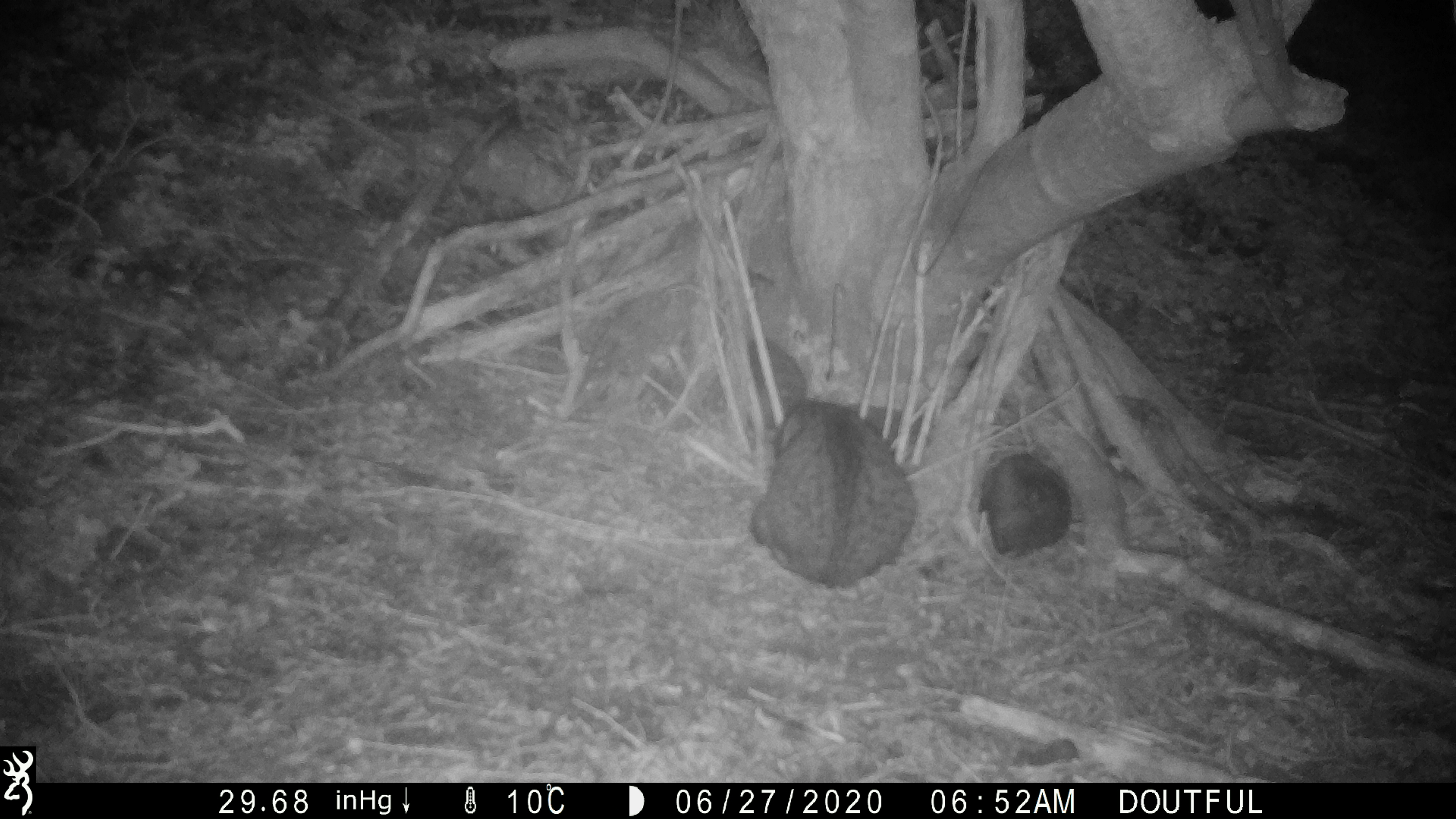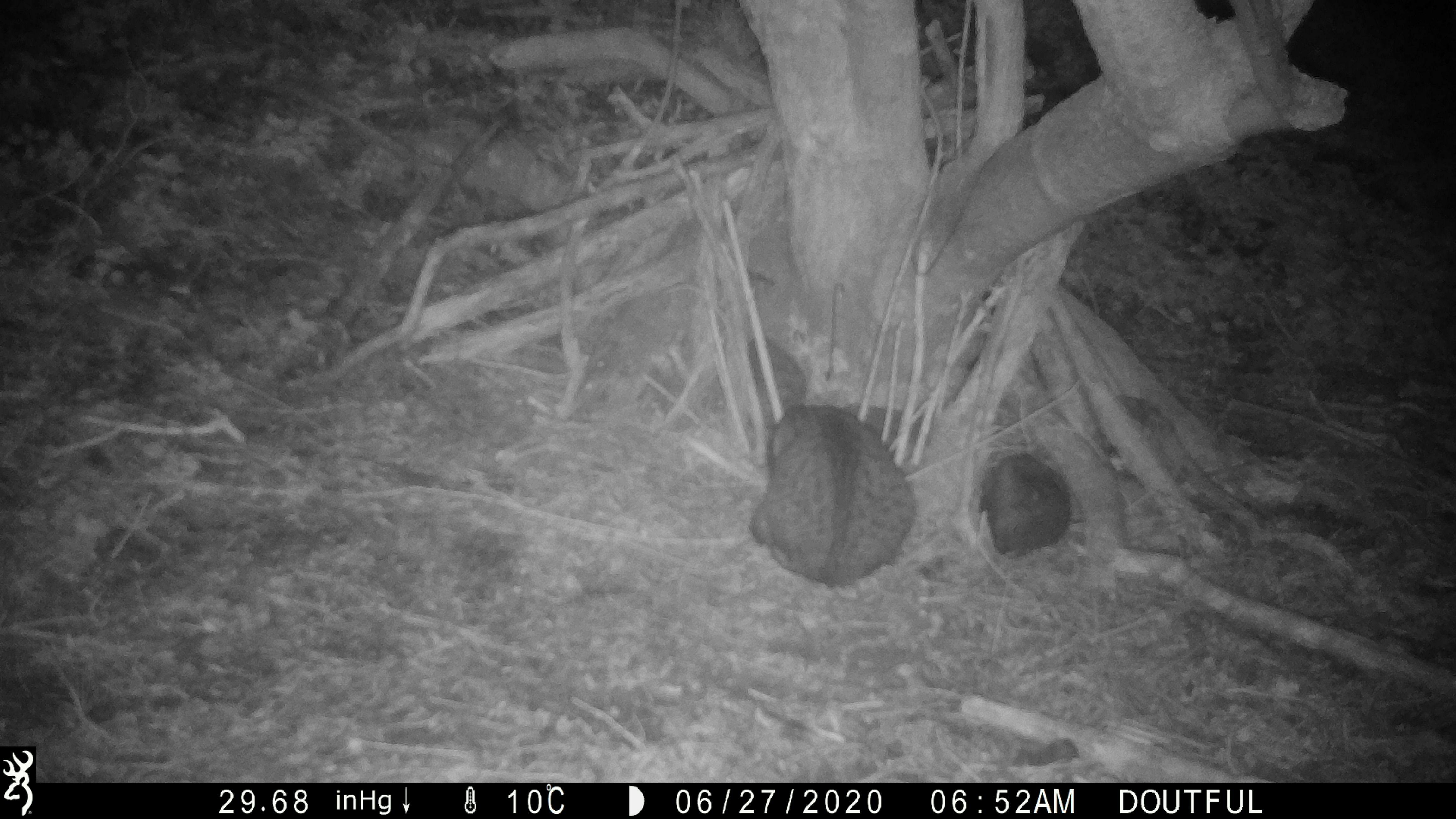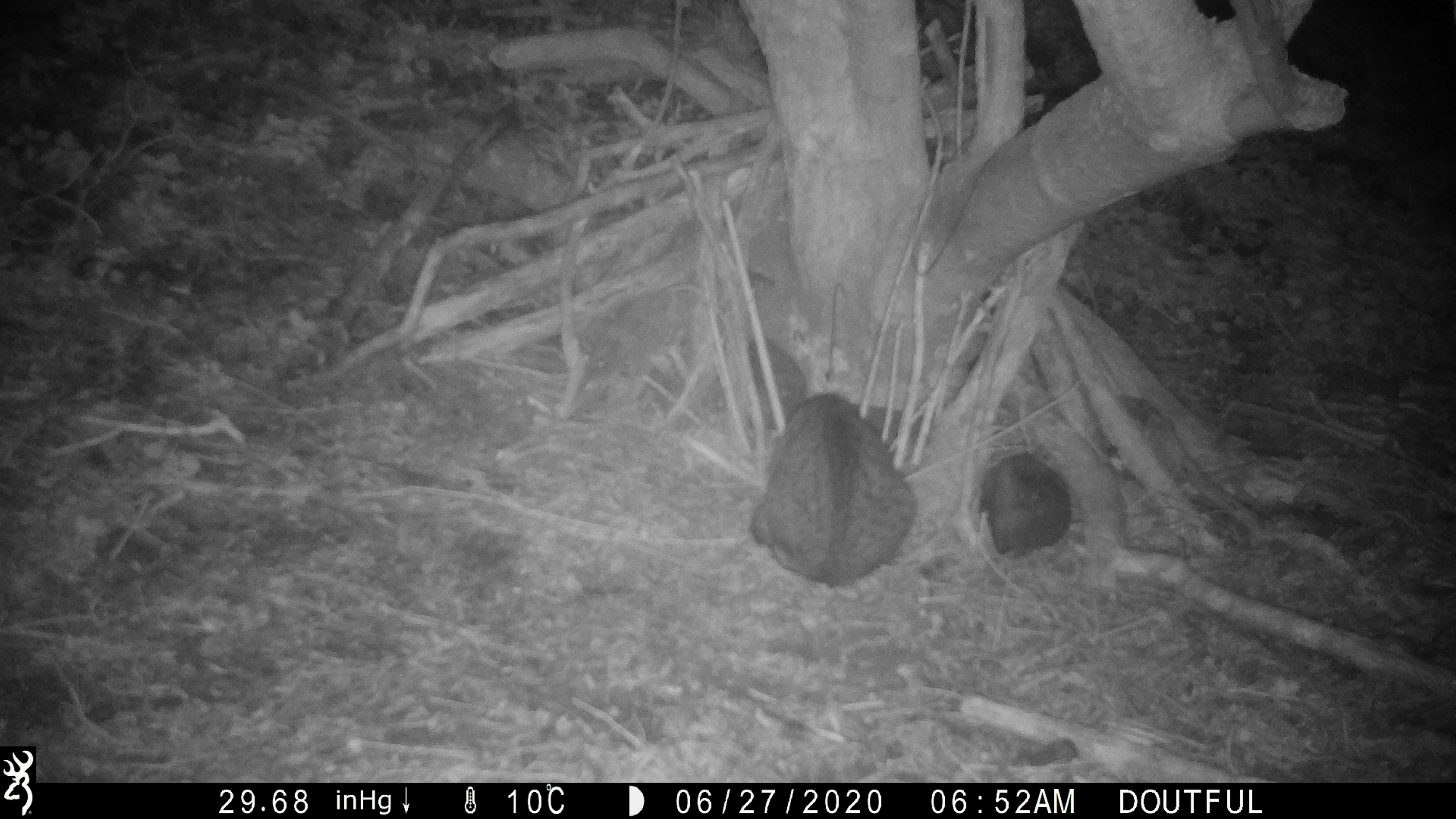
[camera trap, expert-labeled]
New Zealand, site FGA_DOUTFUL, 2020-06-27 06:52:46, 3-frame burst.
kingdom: Animalia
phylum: Chordata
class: Mammalia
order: Carnivora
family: Felidae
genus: Felis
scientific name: Felis catus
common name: domestic cat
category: cat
Cat (domestic cat) (Felis catus).